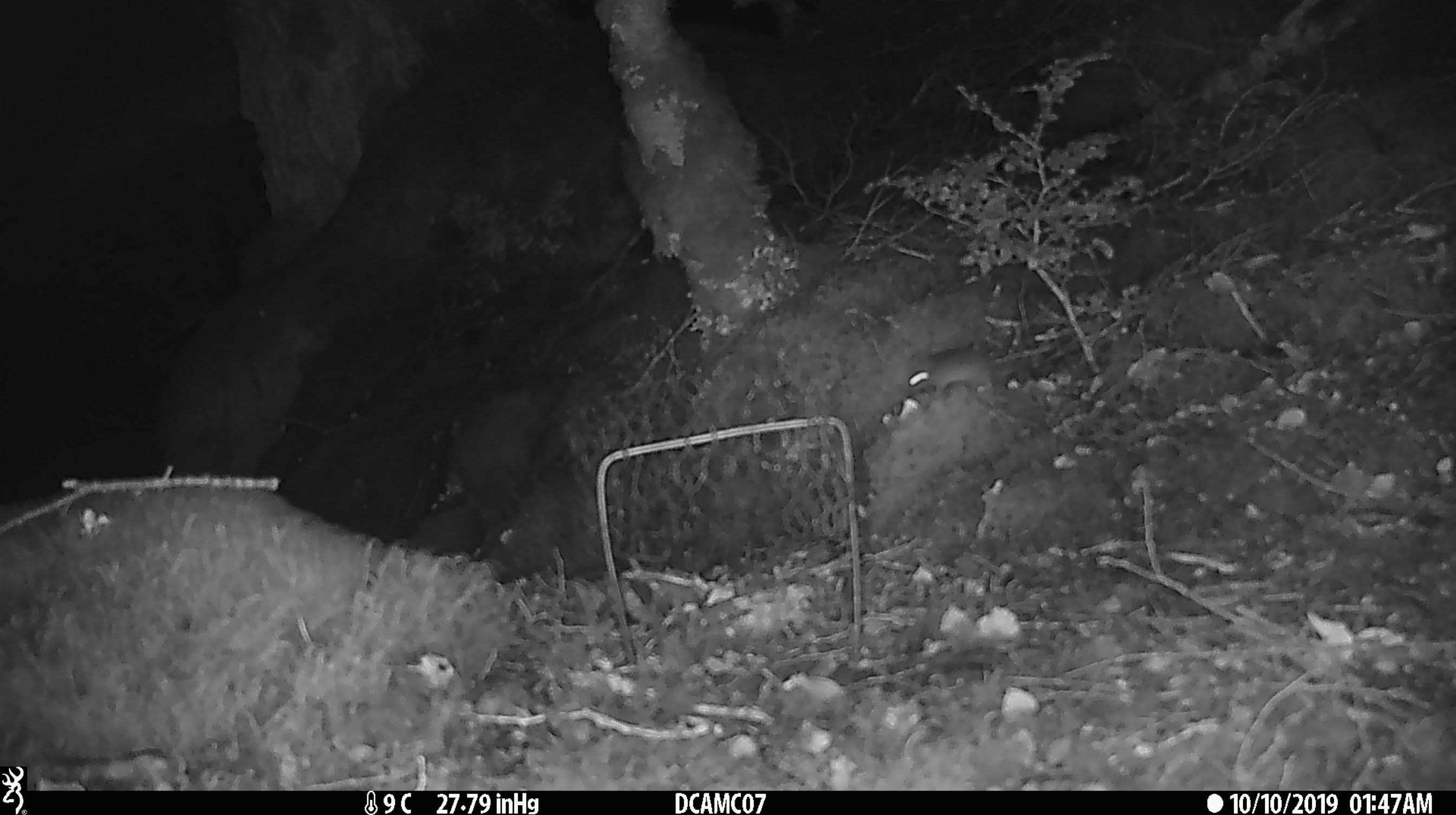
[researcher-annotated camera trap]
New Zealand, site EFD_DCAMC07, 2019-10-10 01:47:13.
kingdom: Animalia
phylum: Chordata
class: Mammalia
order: Rodentia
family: Muridae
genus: Mus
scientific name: Mus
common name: mouse